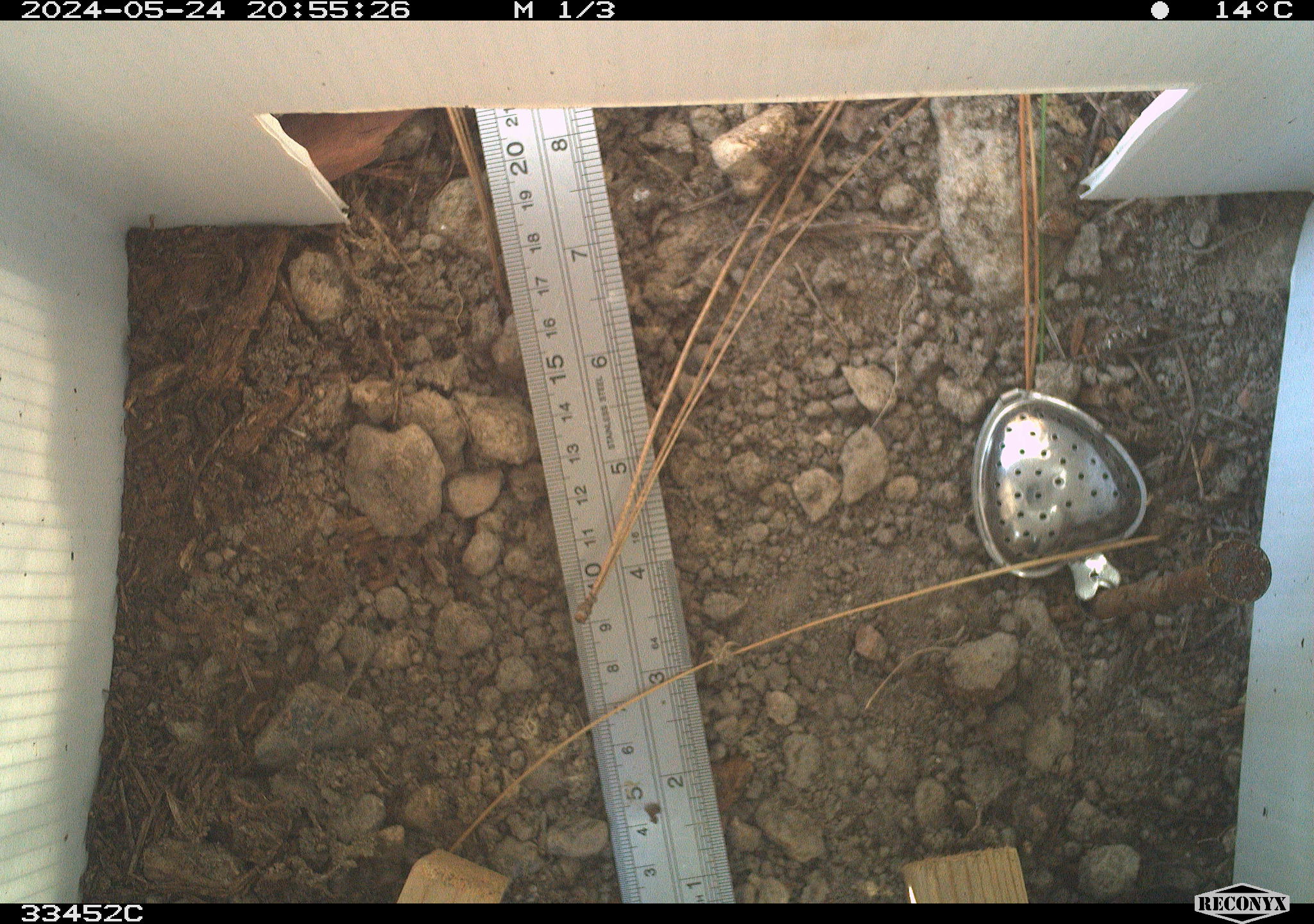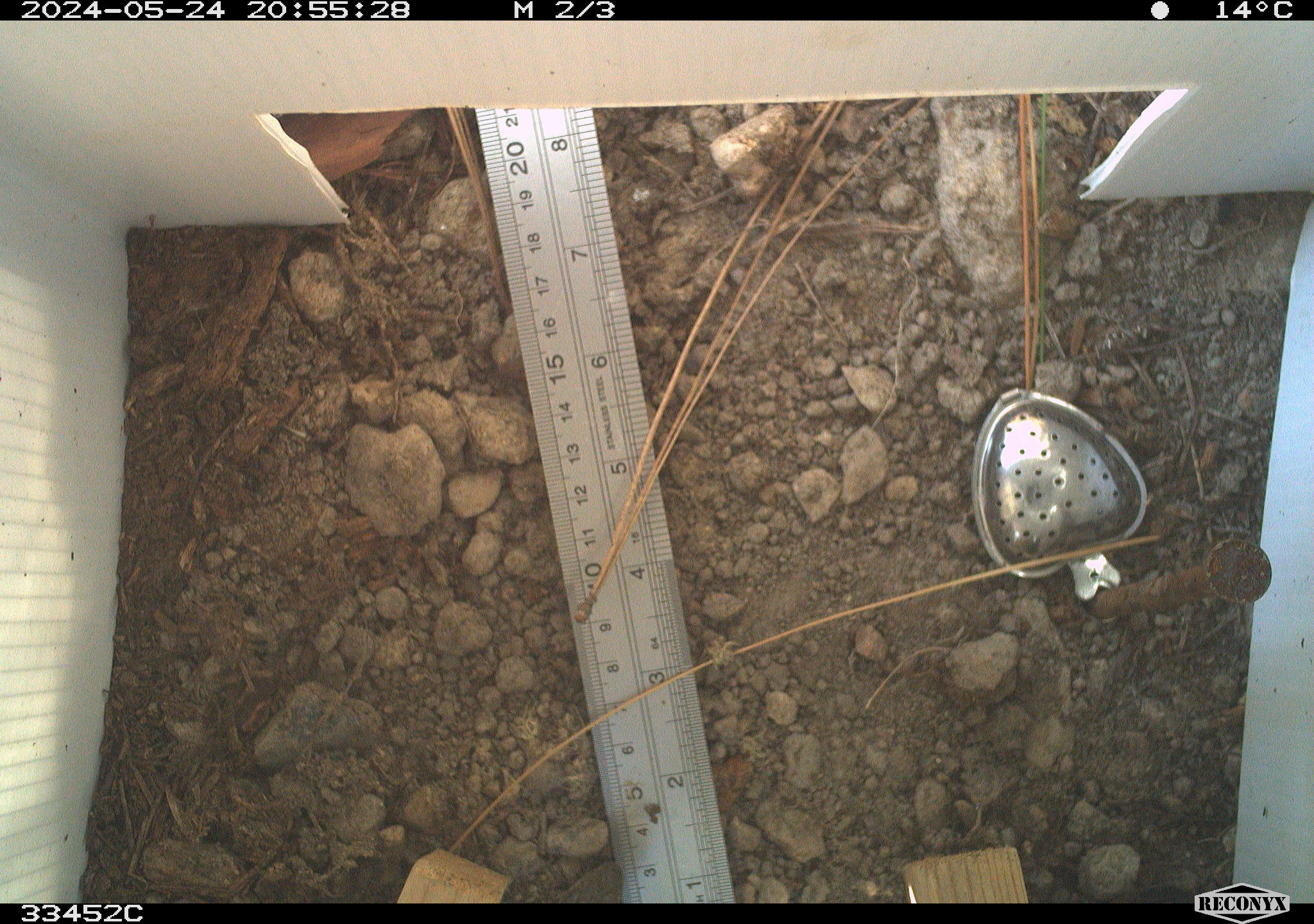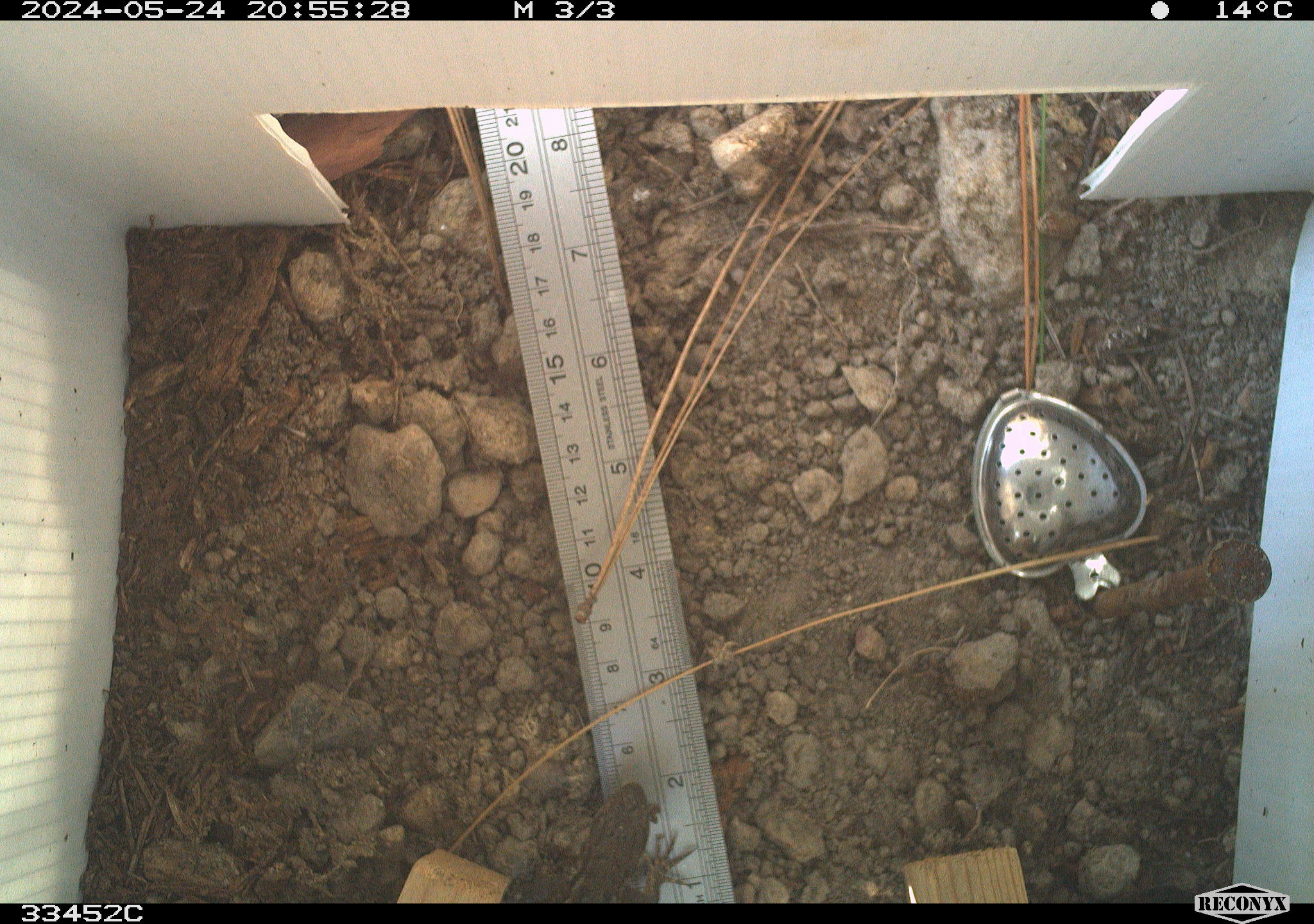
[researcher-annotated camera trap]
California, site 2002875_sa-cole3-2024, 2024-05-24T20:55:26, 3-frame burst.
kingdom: Animalia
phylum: Chordata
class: Reptilia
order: Squamata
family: Phrynosomatidae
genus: Sceloporus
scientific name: Sceloporus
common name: spiny lizards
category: sceloporus species